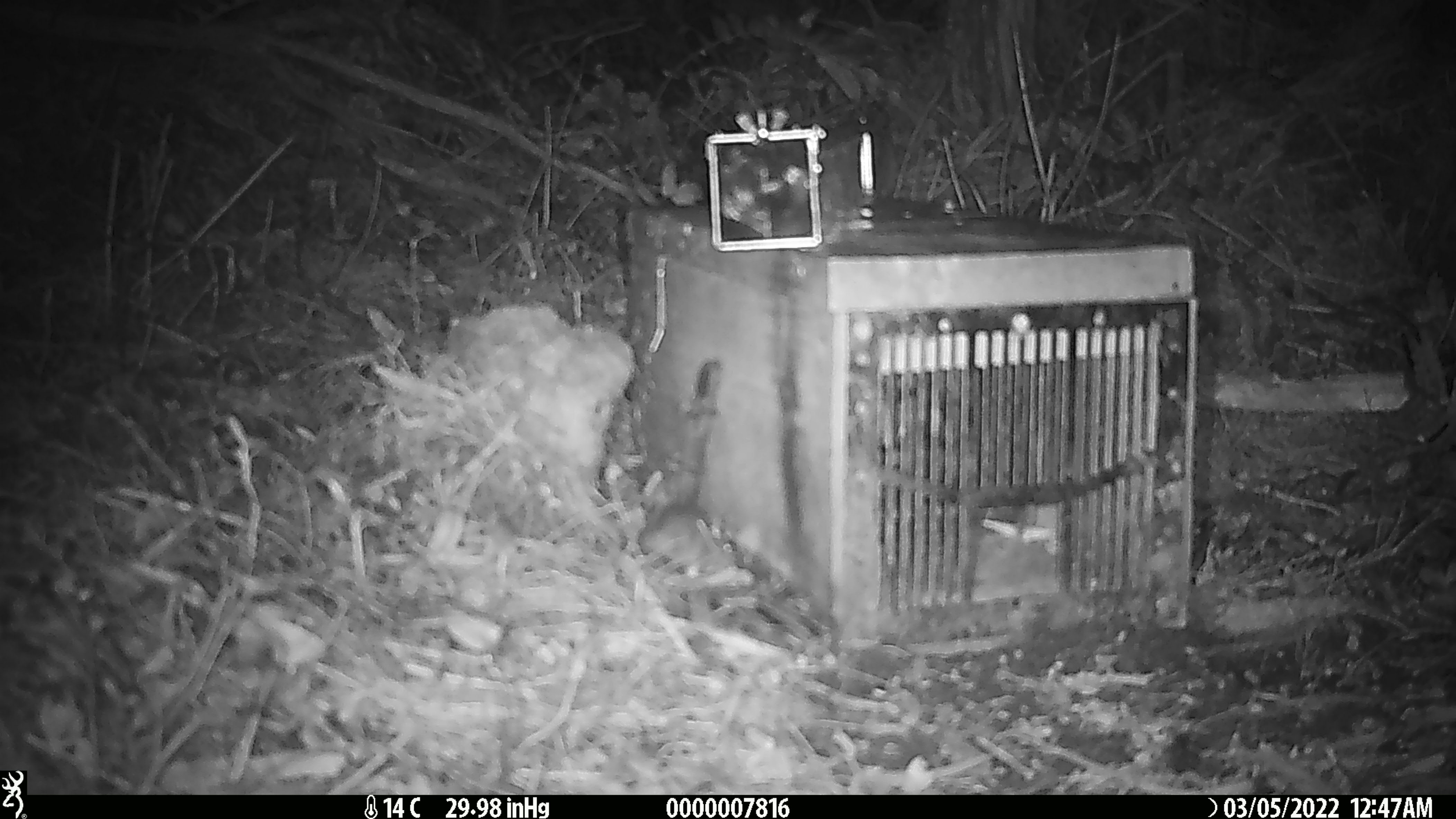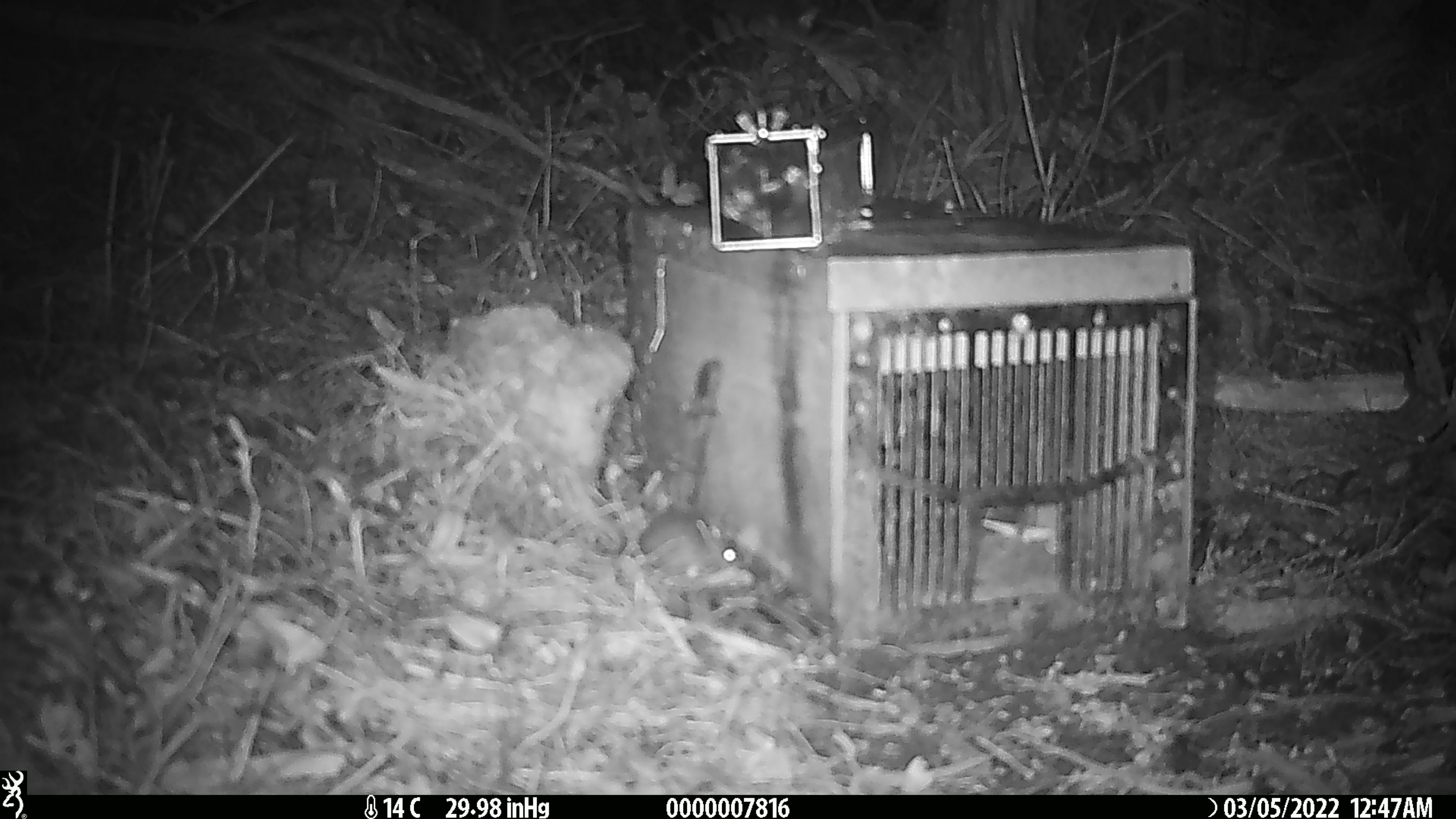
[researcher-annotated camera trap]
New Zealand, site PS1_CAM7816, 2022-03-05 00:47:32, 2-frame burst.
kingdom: Animalia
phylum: Chordata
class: Mammalia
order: Rodentia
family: Muridae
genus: Mus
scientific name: Mus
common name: mouse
Mouse (Mus).